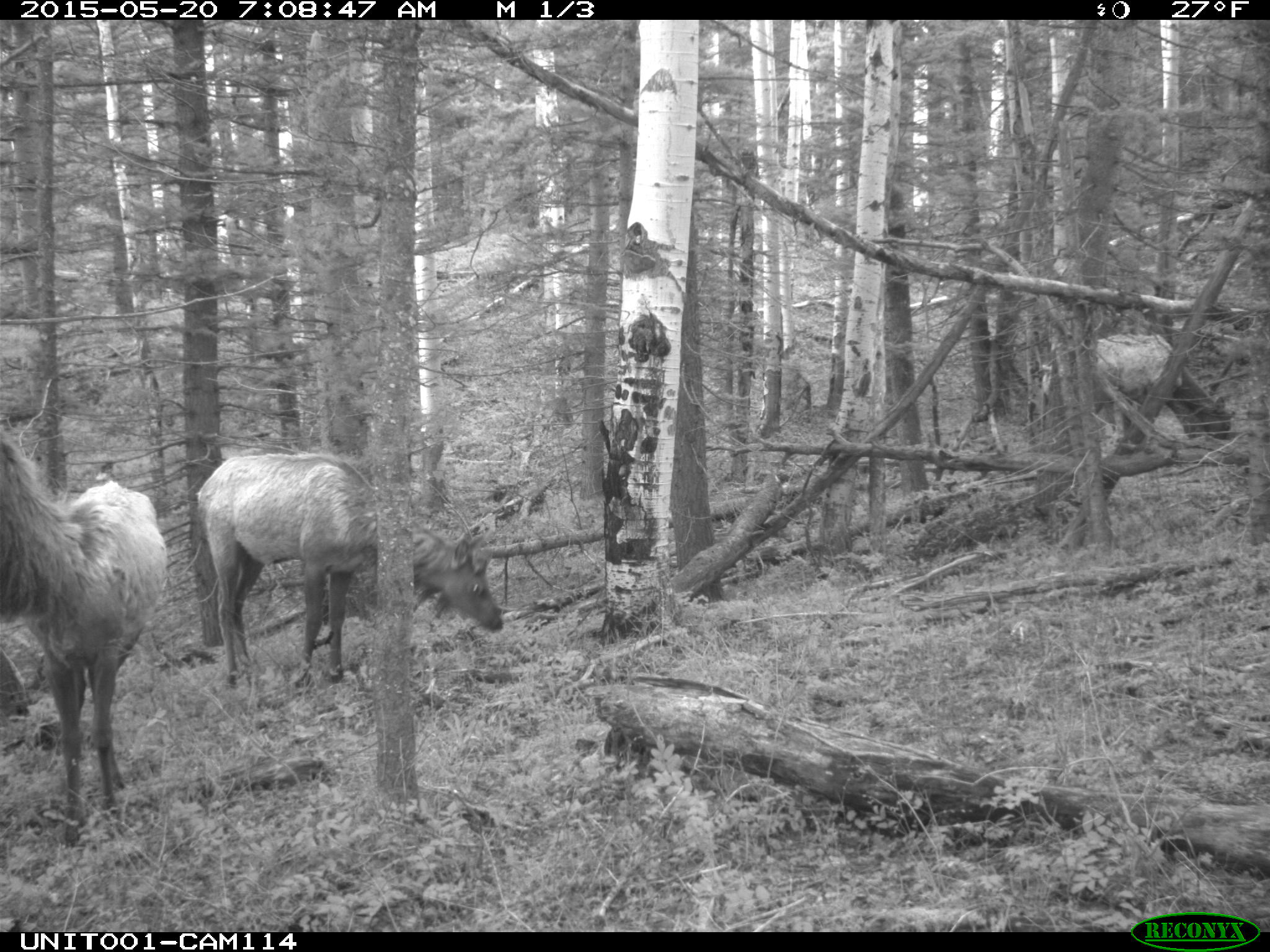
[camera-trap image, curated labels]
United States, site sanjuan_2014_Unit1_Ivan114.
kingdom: Animalia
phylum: Chordata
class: Mammalia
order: Artiodactyla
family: Cervidae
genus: Cervus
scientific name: Cervus elaphus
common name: red deer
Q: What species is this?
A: Cervus elaphus (red deer).